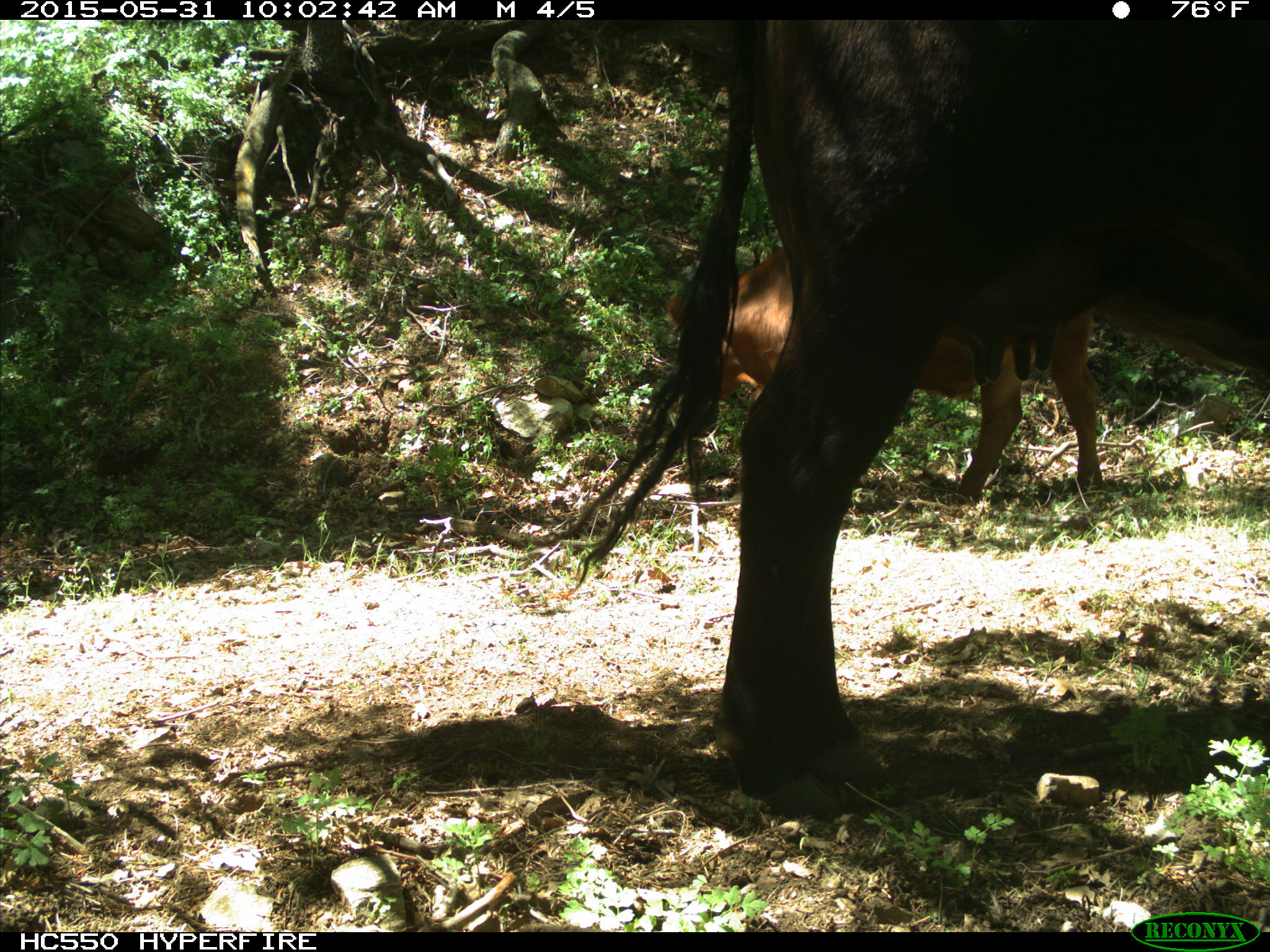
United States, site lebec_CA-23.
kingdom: Animalia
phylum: Chordata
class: Mammalia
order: Artiodactyla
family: Bovidae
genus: Bos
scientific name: Bos taurus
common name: domestic cow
Bos taurus (domestic cow).